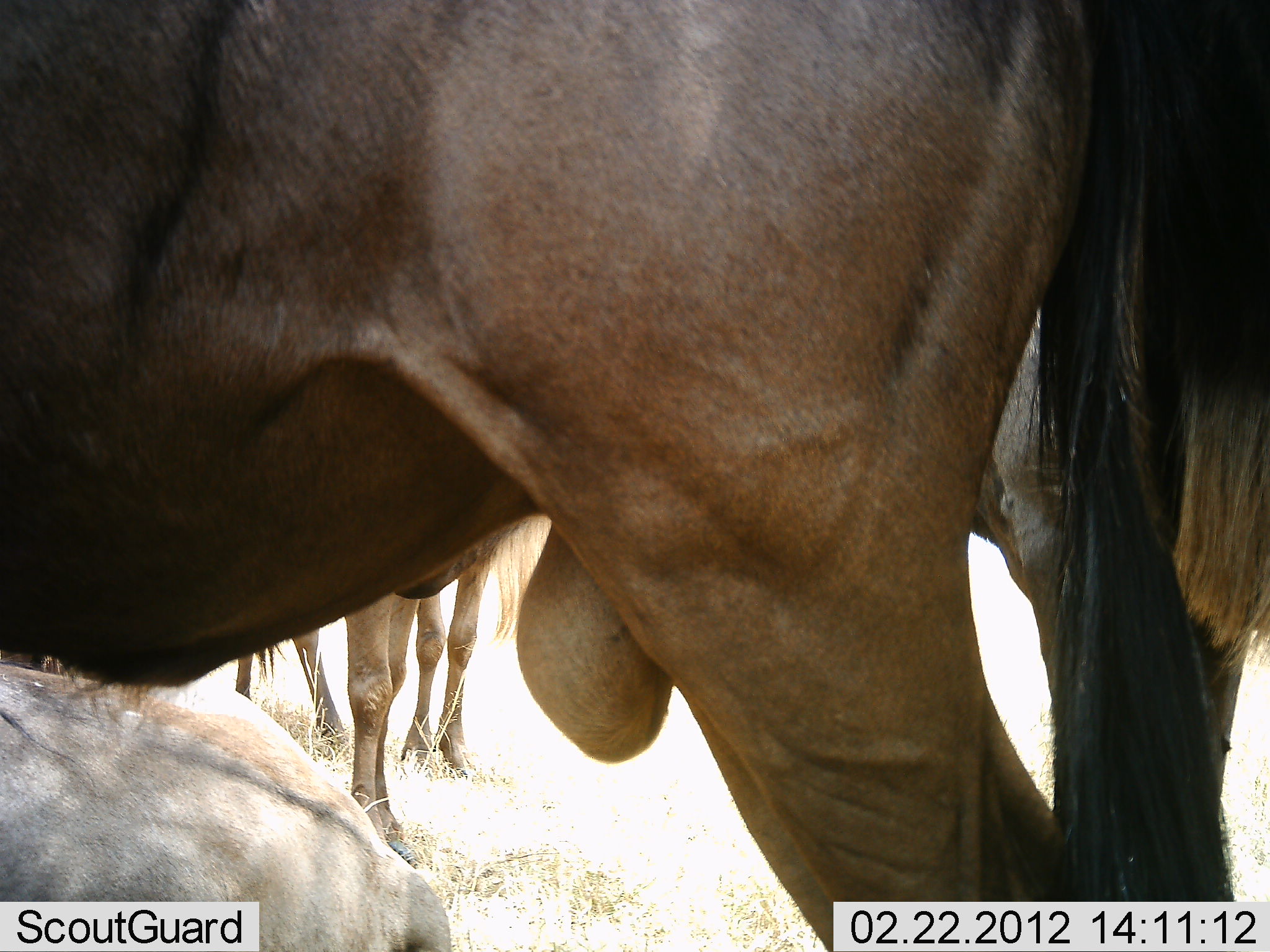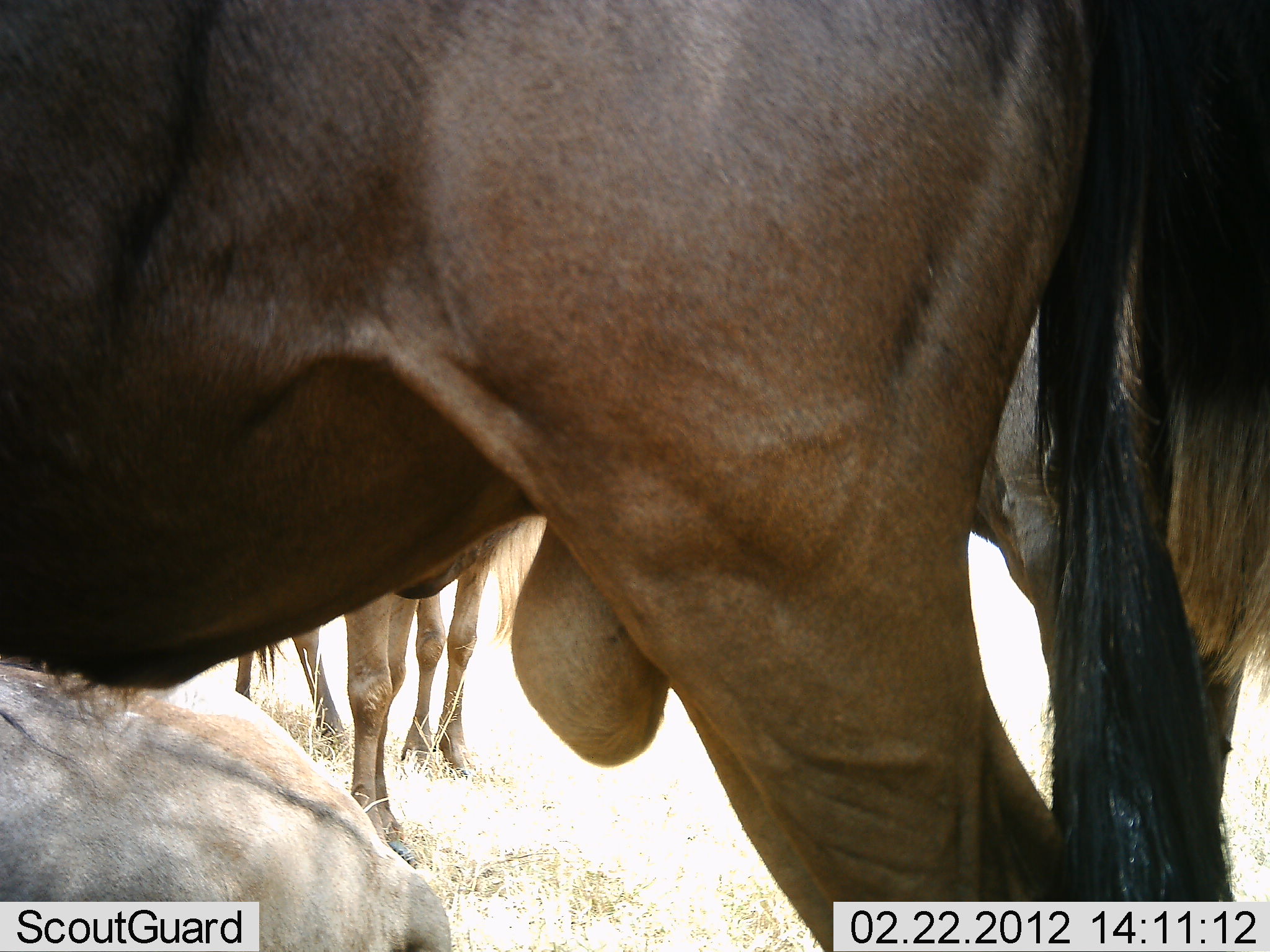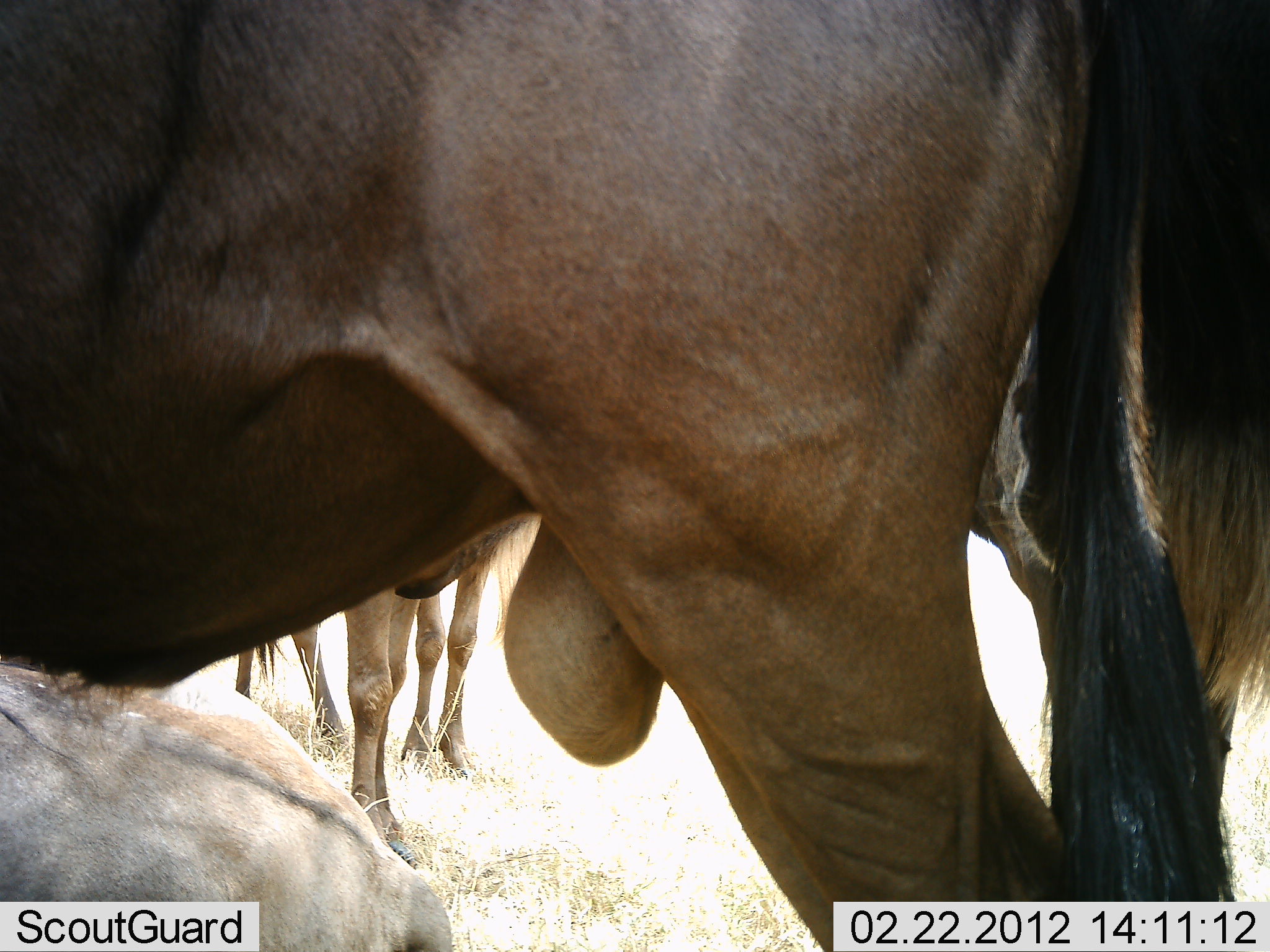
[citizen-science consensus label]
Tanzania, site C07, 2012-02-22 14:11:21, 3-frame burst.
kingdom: Animalia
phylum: Chordata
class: Mammalia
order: Artiodactyla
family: Bovidae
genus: Connochaetes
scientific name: Connochaetes taurinus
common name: blue wildebeest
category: wildebeest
Wildebeest (blue wildebeest) (Connochaetes taurinus), count 4. Behavior (volunteer vote fractions): standing 94%, resting 53%, moving 0%, interacting 0%. Young present (vote fraction): 6%. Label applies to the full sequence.